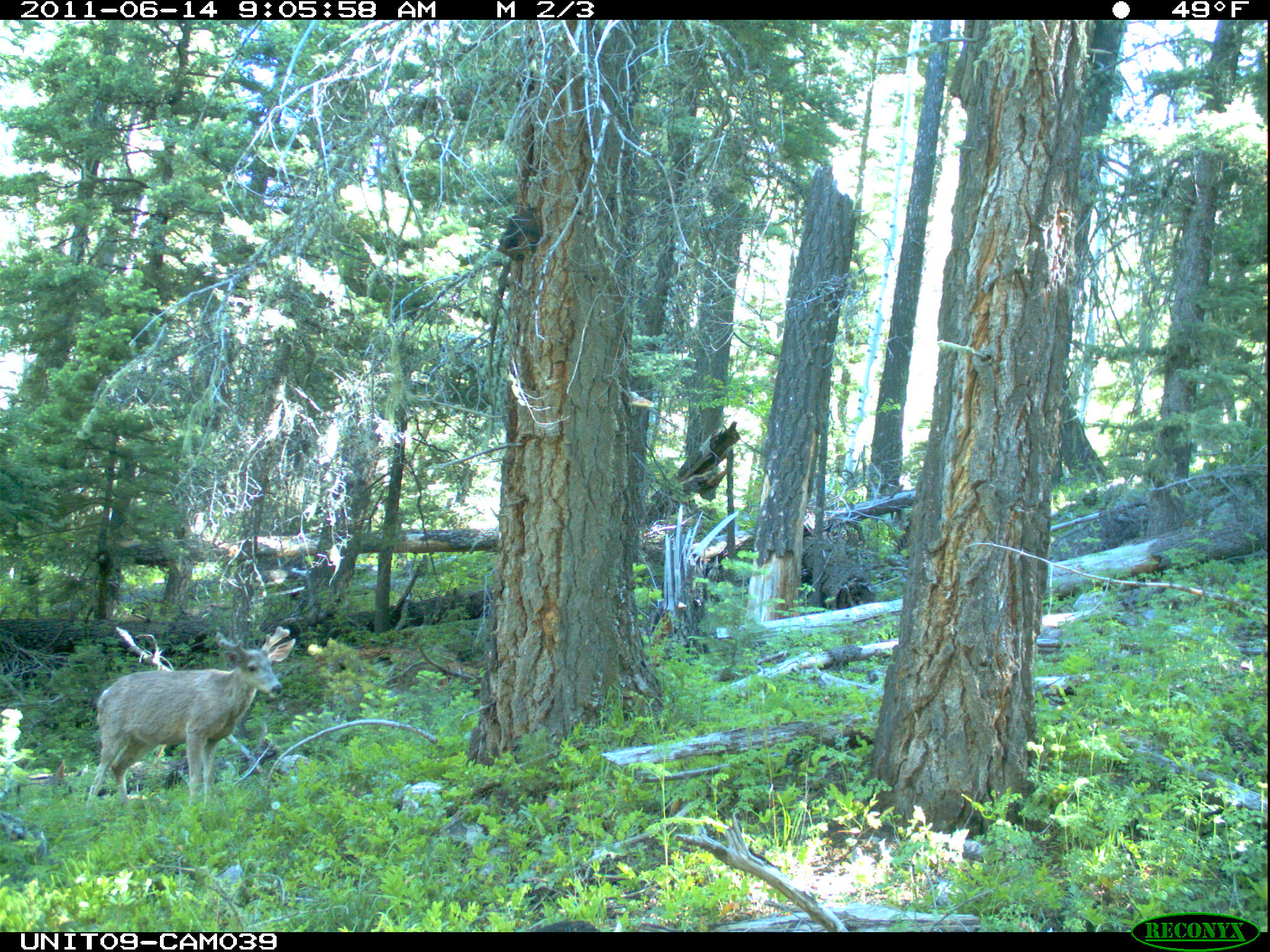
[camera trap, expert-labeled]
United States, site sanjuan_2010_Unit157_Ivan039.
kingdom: Animalia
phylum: Chordata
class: Mammalia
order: Artiodactyla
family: Cervidae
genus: Odocoileus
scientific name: Odocoileus hemionus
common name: mule deer